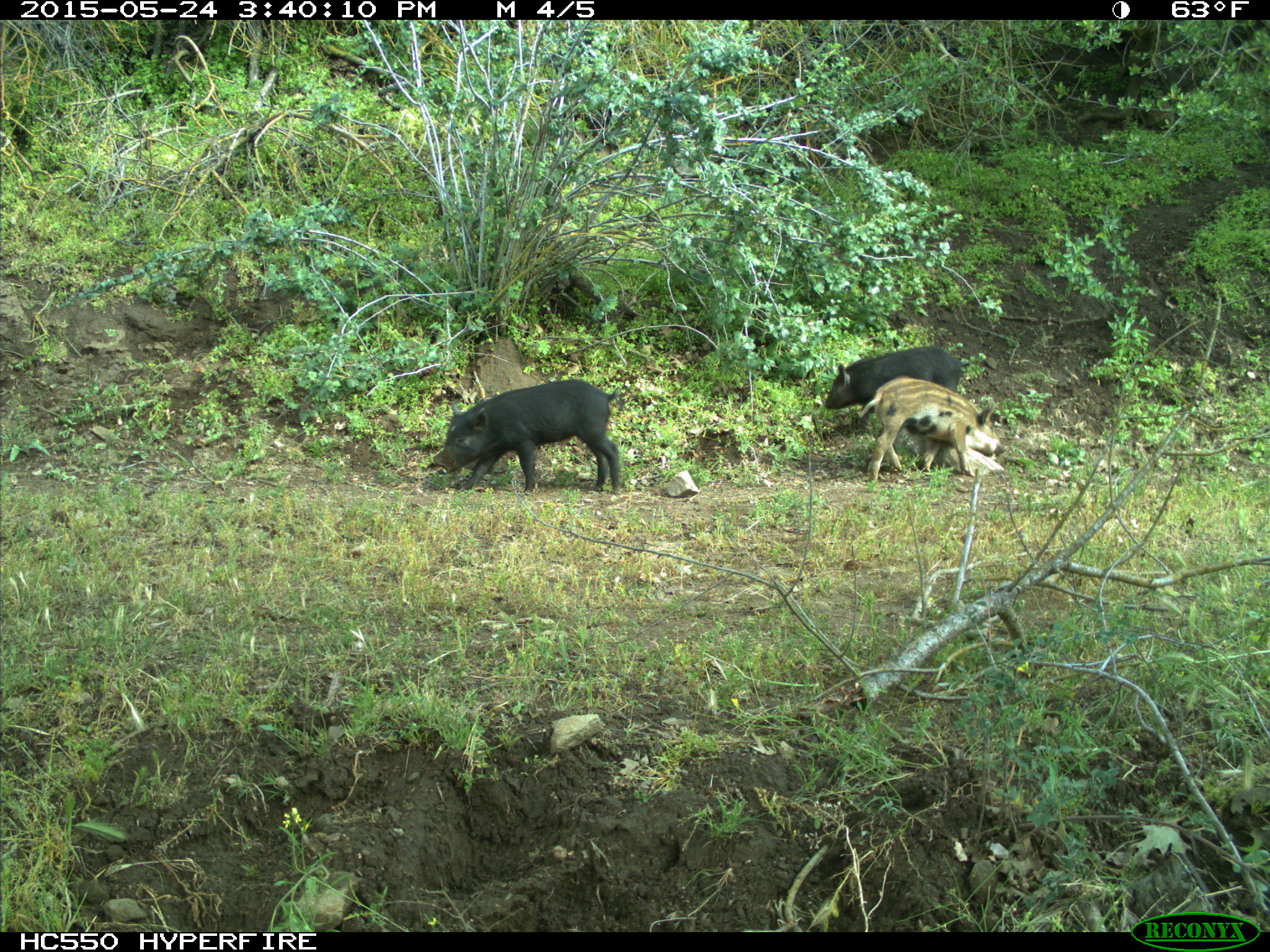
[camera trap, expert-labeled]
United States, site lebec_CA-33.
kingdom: Animalia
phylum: Chordata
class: Mammalia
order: Artiodactyla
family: Suidae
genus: Sus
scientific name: Sus scrofa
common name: wild boar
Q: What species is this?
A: Sus scrofa (wild boar).